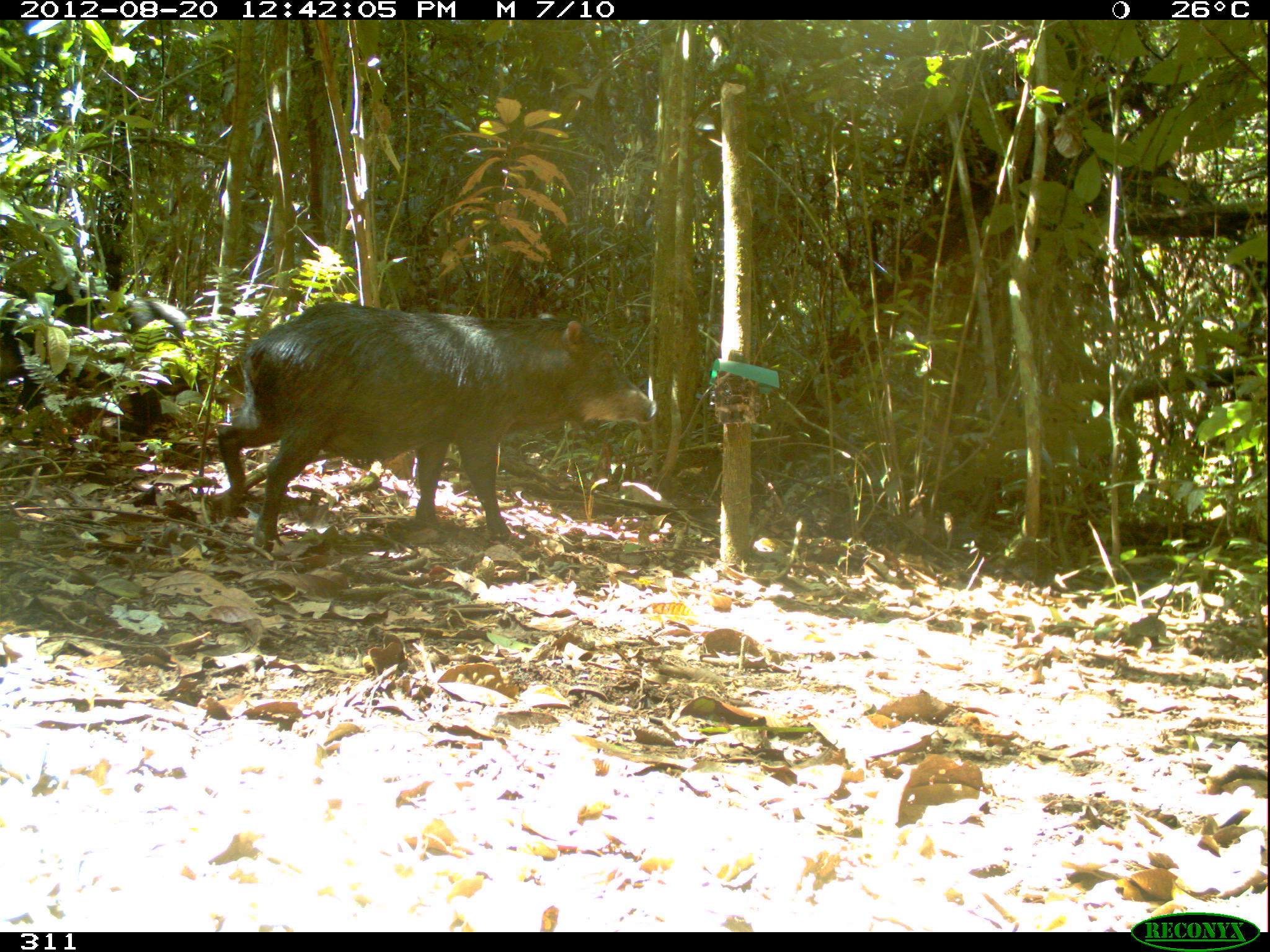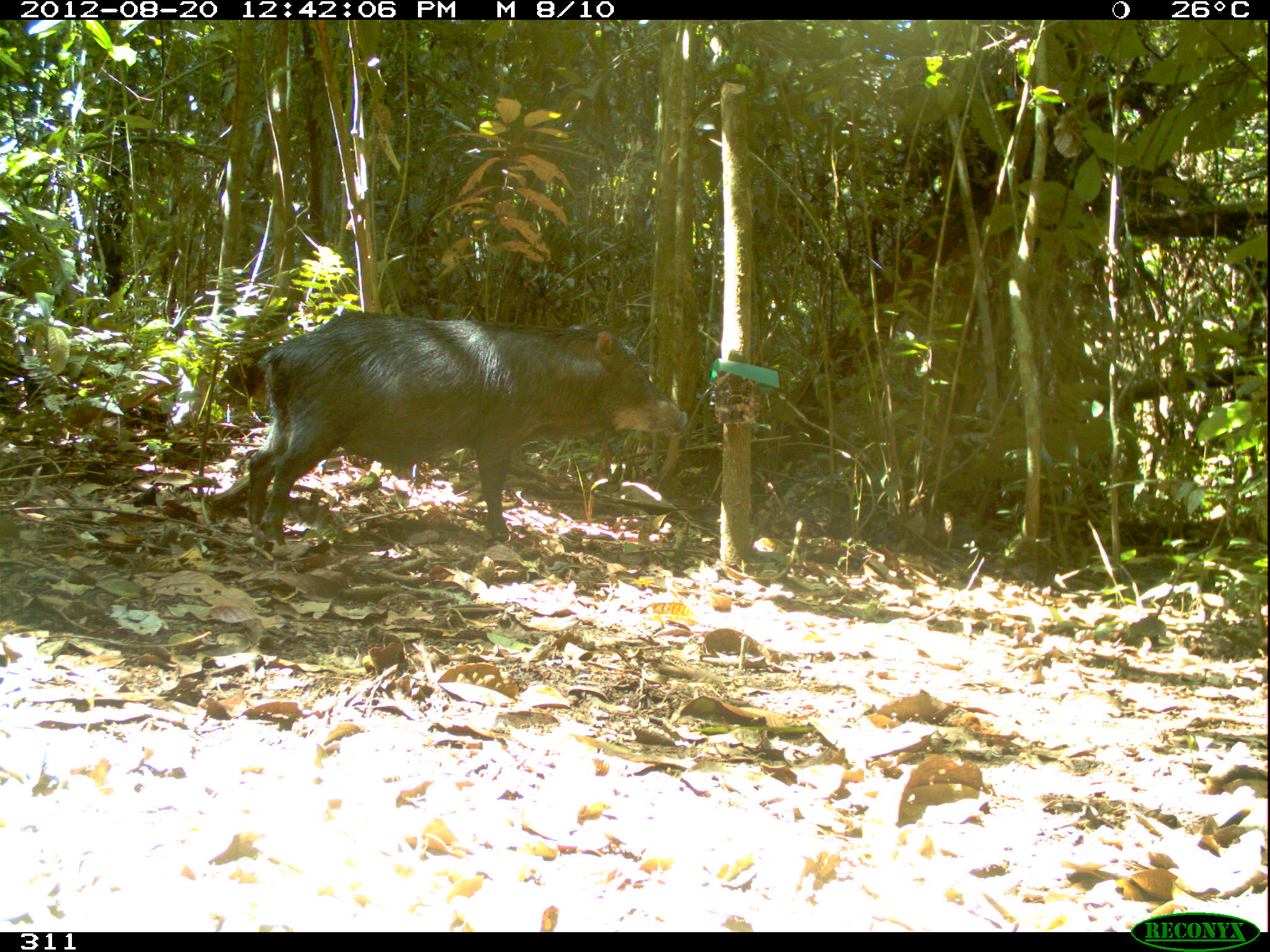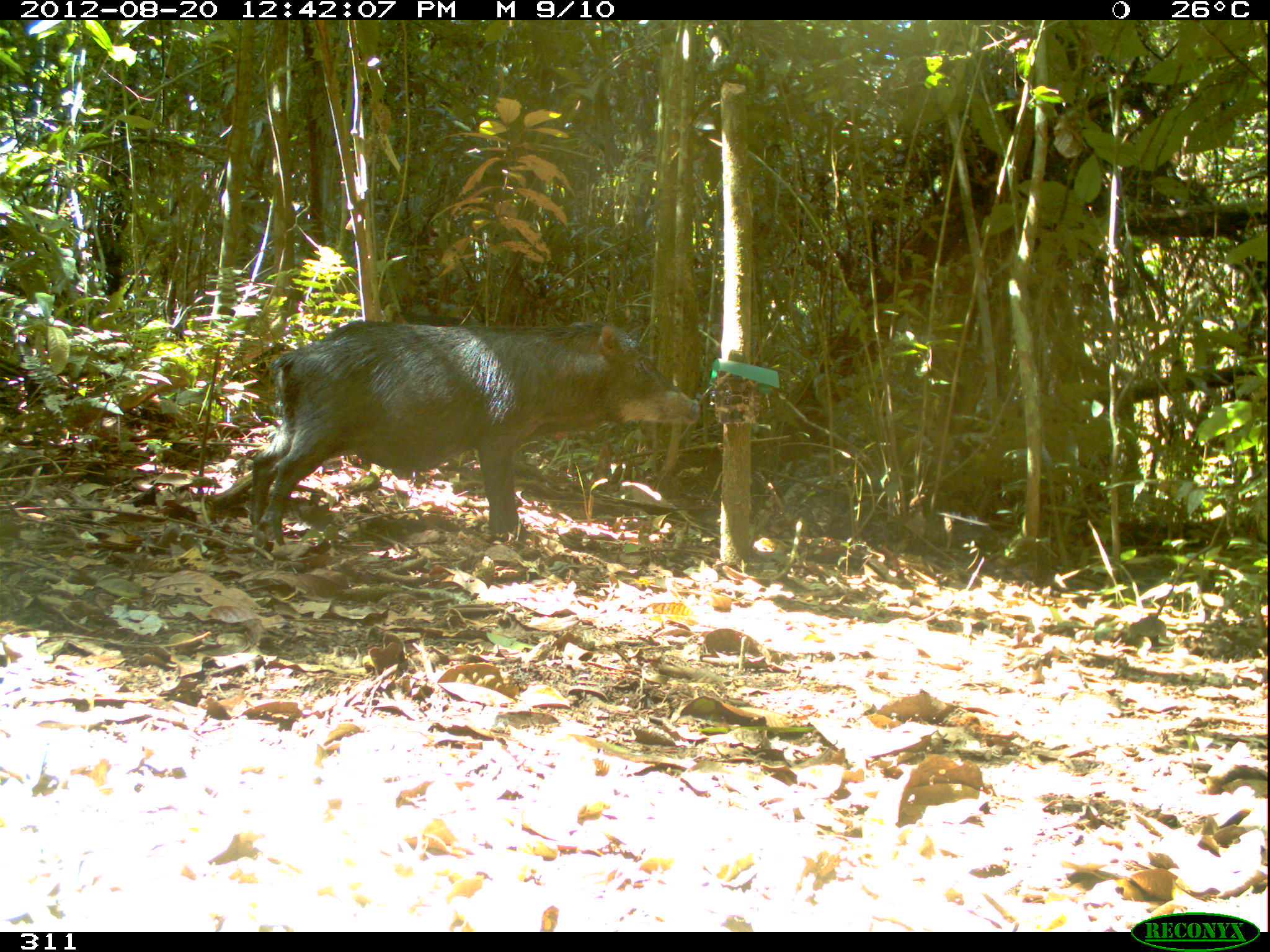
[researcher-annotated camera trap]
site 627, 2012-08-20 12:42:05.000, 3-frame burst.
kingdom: Animalia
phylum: Chordata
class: Mammalia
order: Artiodactyla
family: Tayassuidae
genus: Tayassu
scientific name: Tayassu pecari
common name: white-lipped peccary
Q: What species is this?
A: Tayassu pecari (white-lipped peccary).